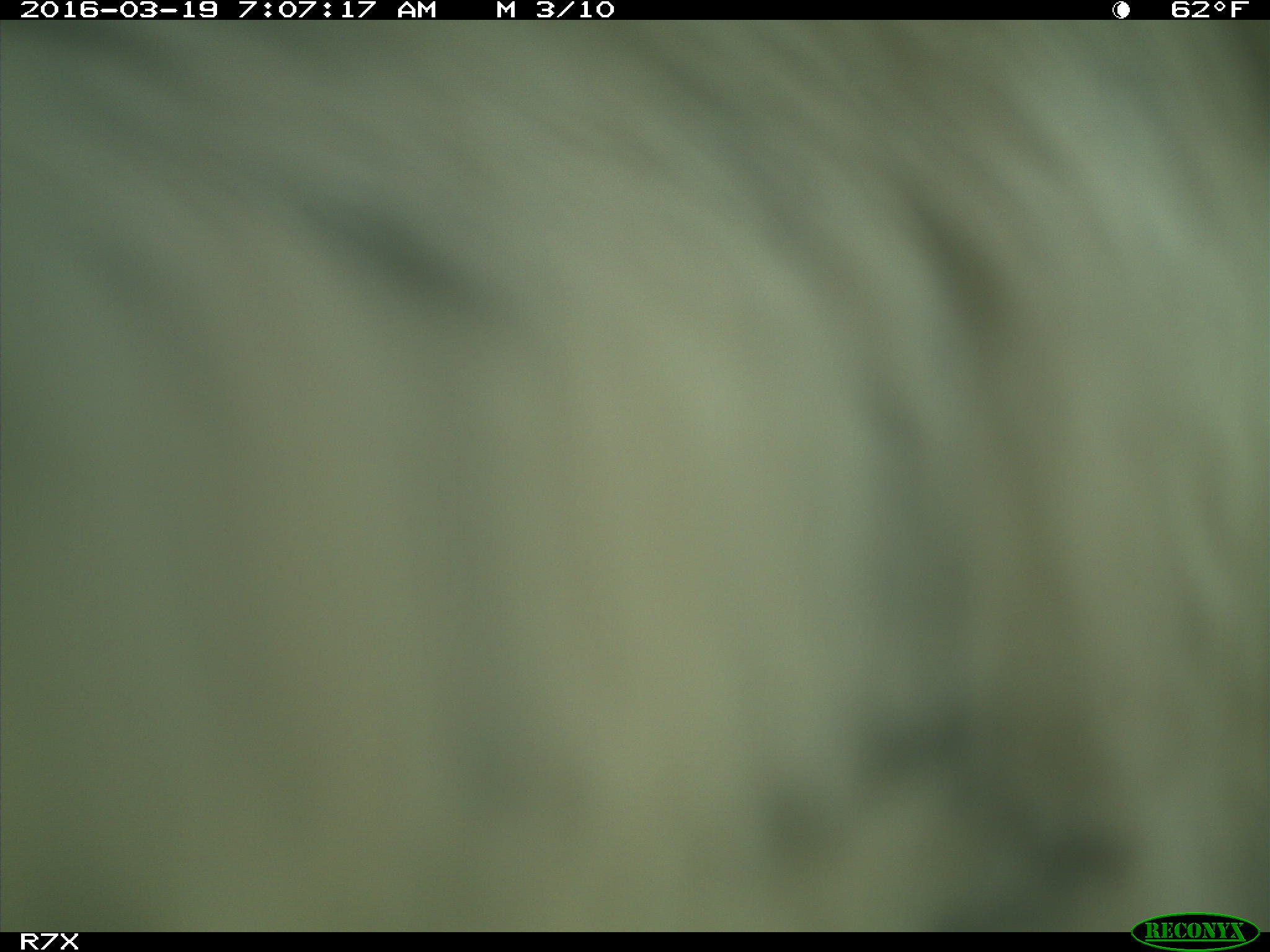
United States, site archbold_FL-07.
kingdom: Animalia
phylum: Chordata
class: Mammalia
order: Artiodactyla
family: Bovidae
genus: Bos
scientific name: Bos taurus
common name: domestic cow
Bos taurus (domestic cow).